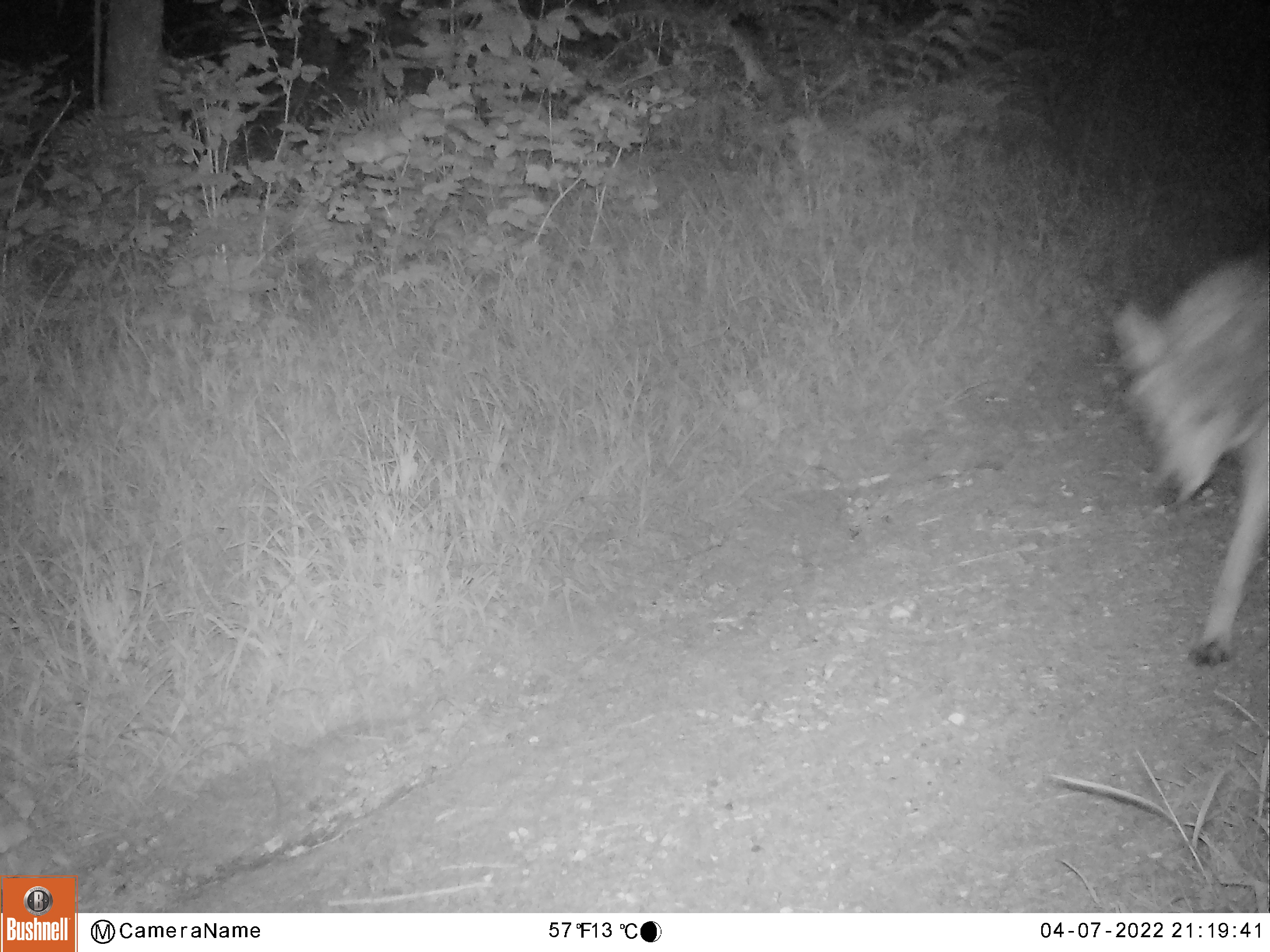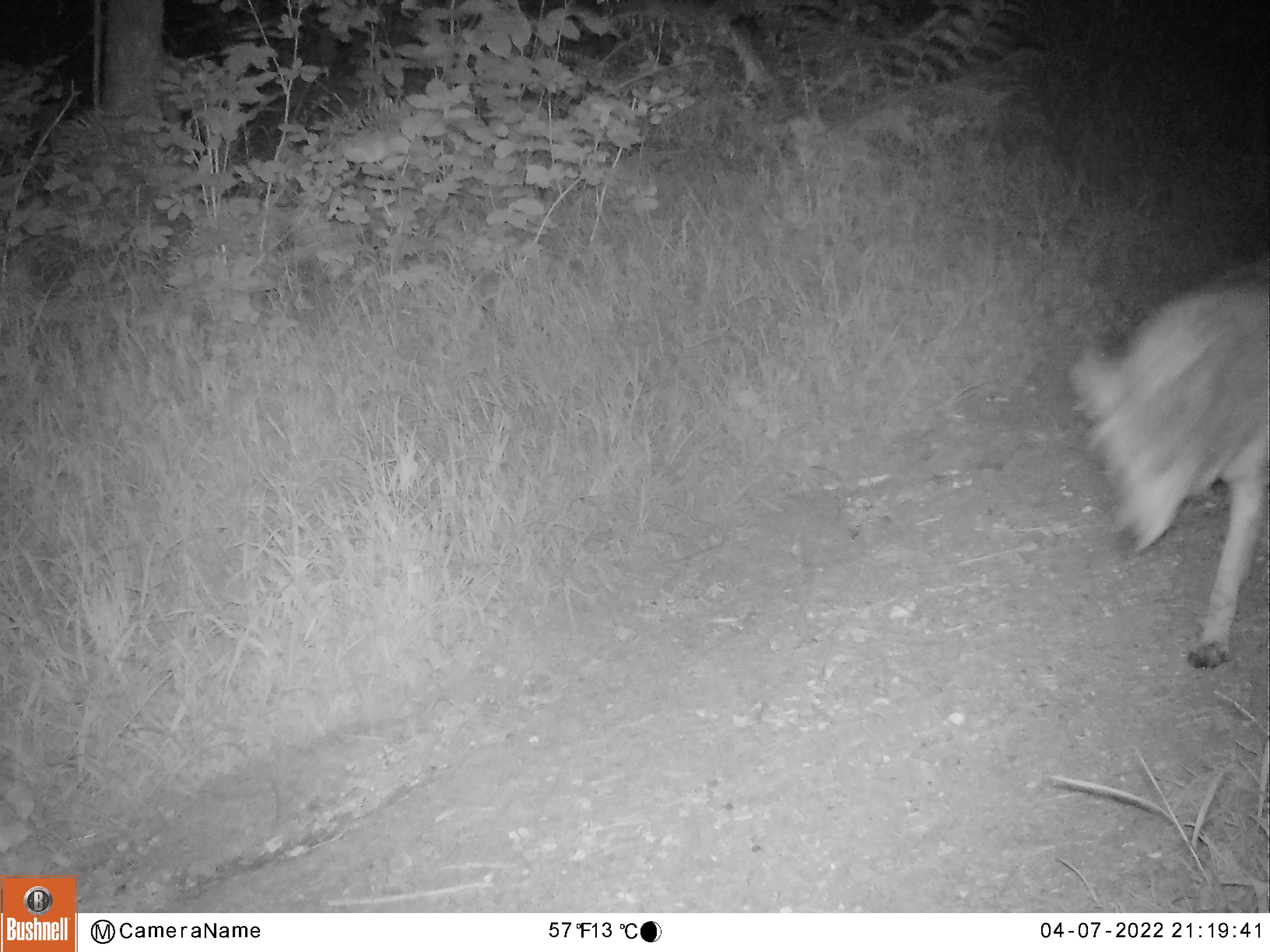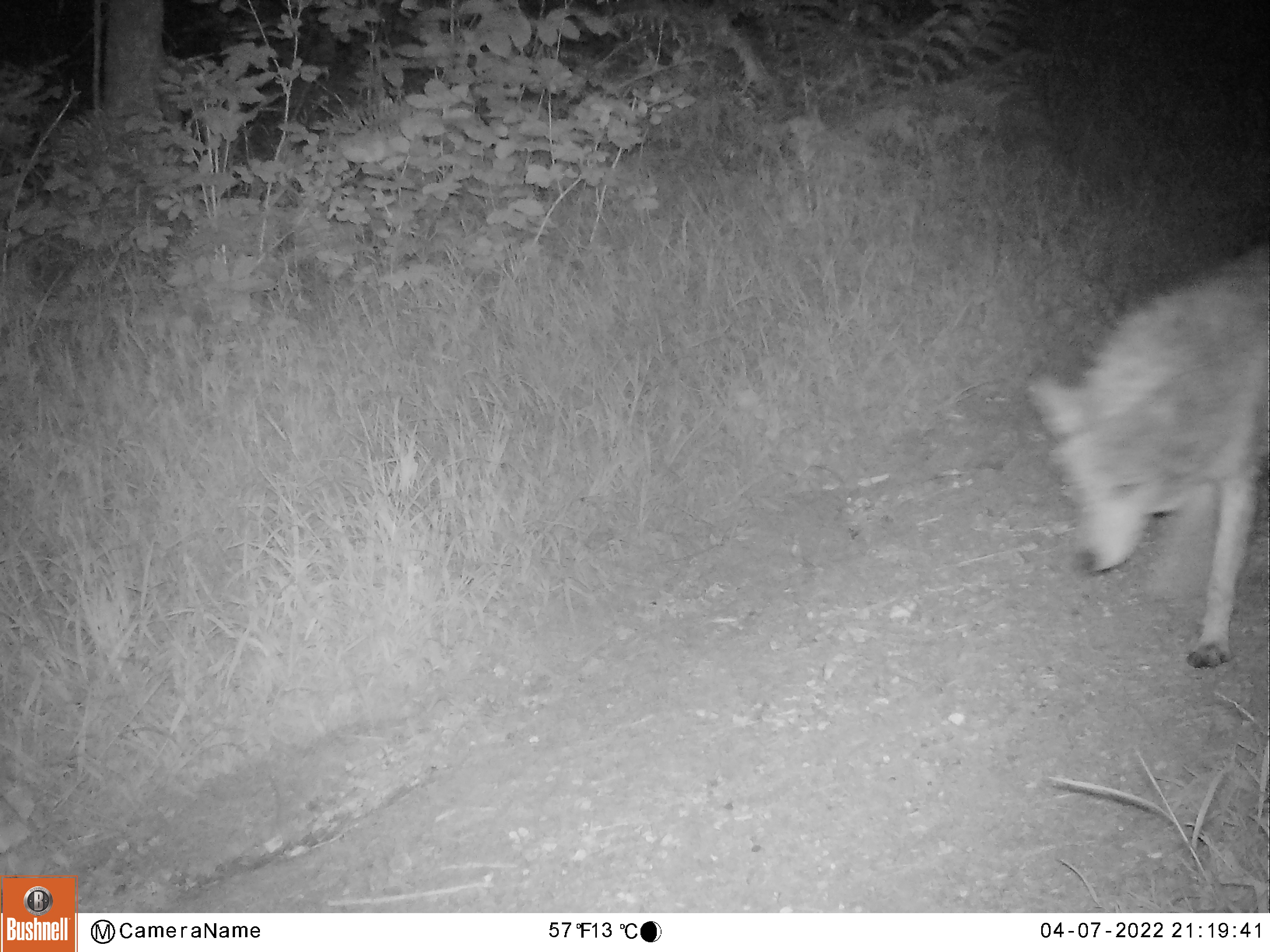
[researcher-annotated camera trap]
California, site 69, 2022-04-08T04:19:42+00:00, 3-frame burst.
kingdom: Animalia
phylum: Chordata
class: Mammalia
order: Carnivora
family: Canidae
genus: Canis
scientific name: Canis latrans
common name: coyote